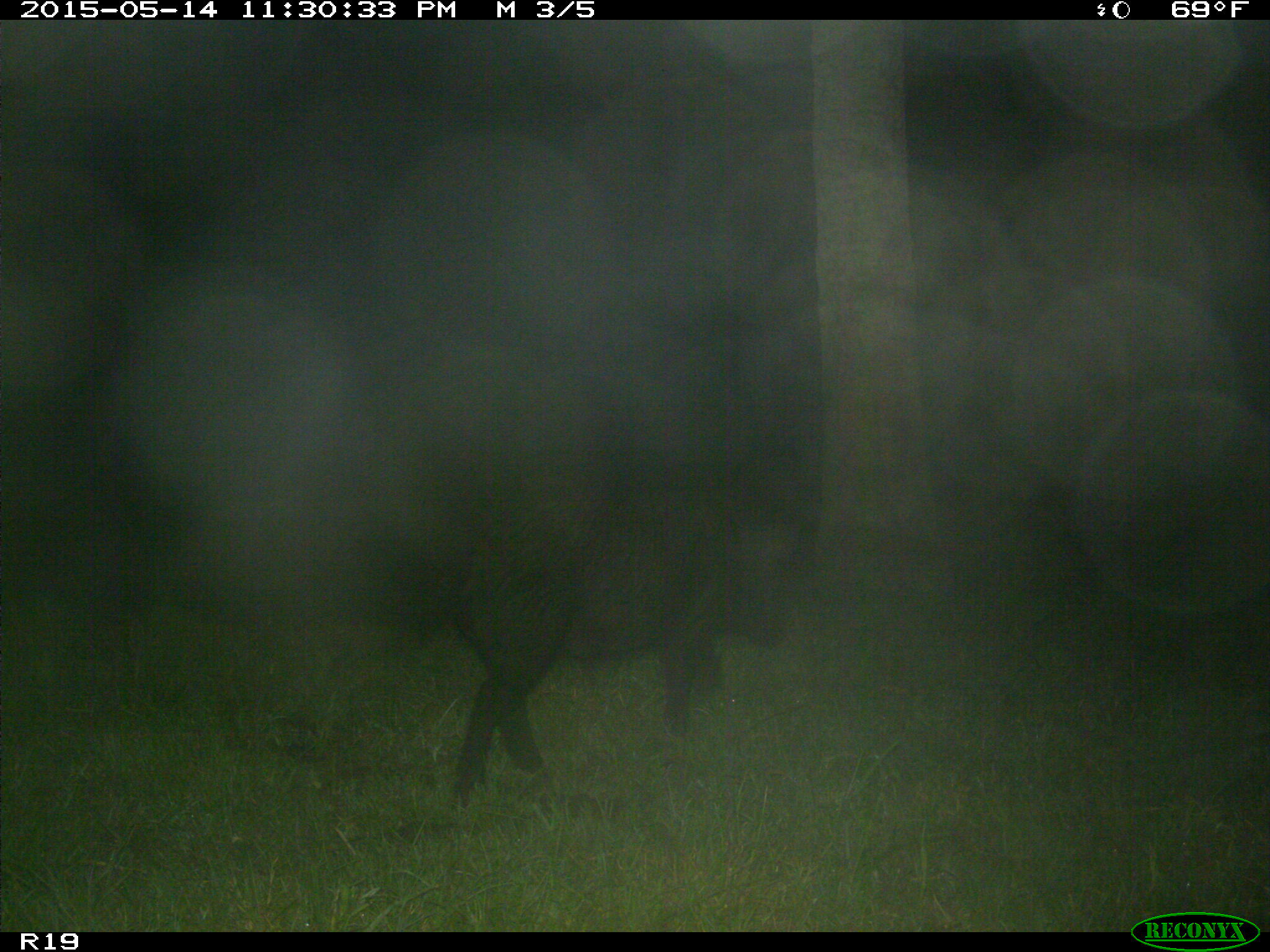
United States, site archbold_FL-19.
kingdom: Animalia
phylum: Chordata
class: Mammalia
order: Artiodactyla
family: Suidae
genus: Sus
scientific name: Sus scrofa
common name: wild boar